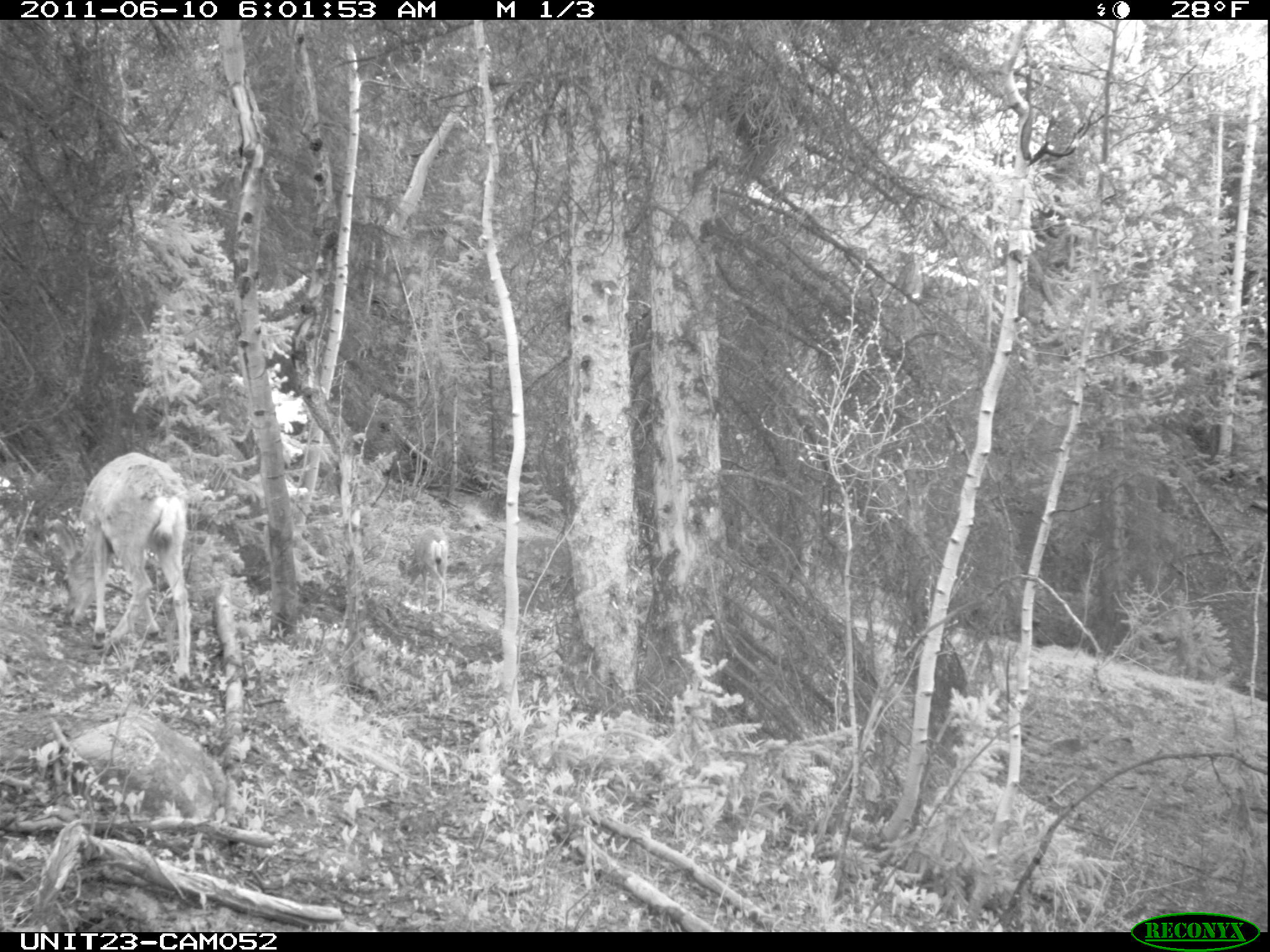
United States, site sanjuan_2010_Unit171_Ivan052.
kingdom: Animalia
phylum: Chordata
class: Mammalia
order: Artiodactyla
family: Cervidae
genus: Odocoileus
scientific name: Odocoileus hemionus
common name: mule deer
Odocoileus hemionus (mule deer).